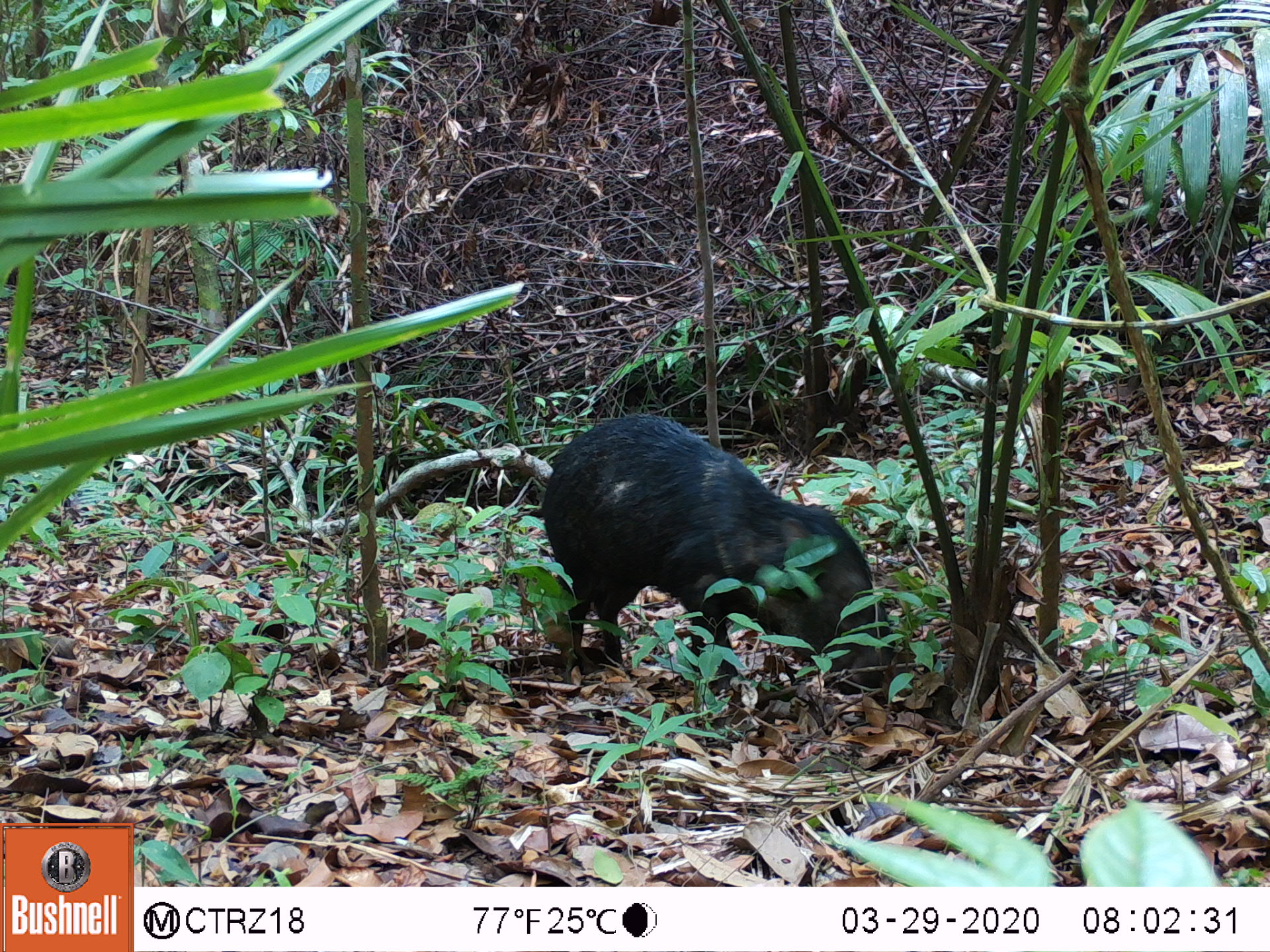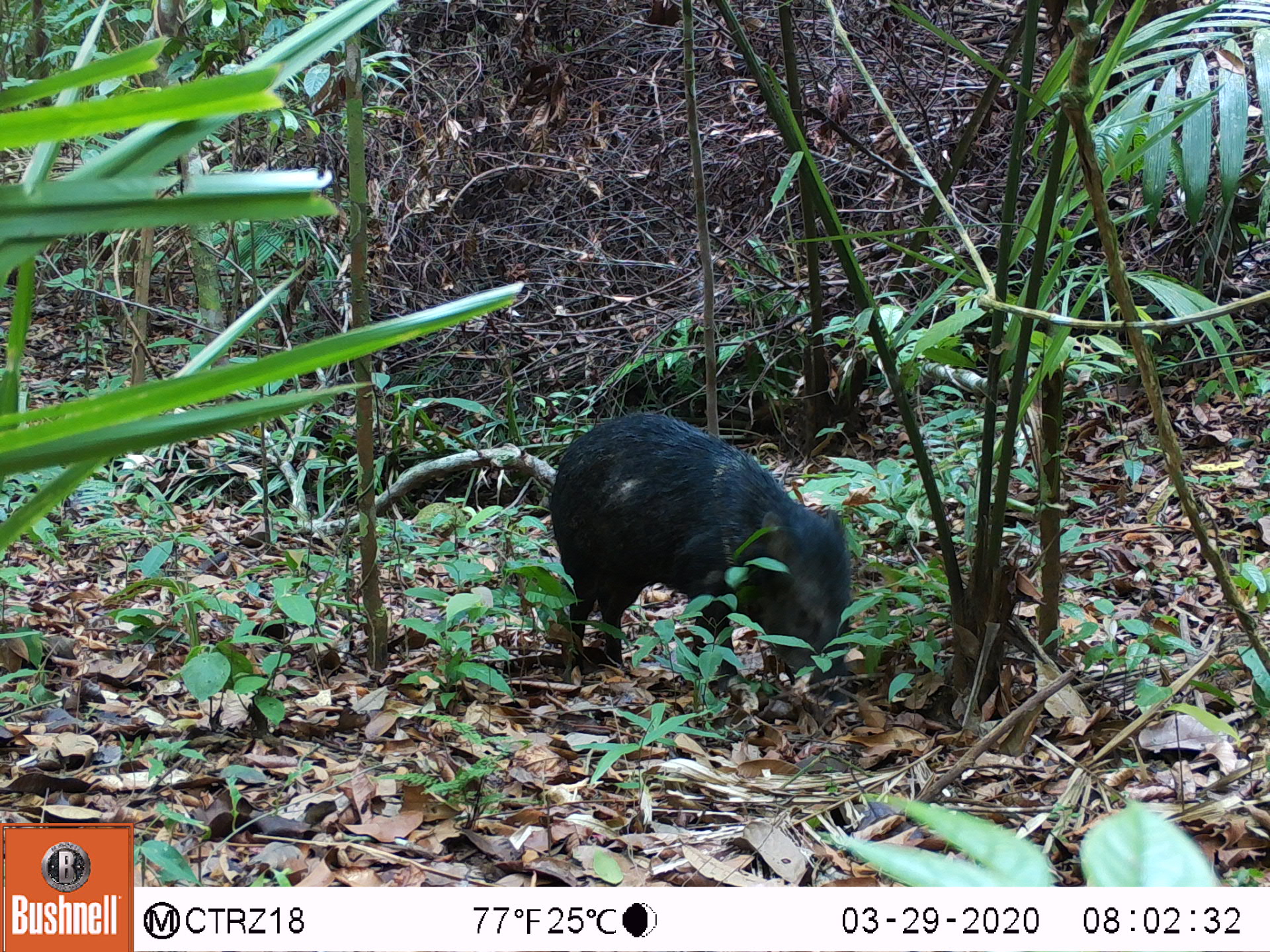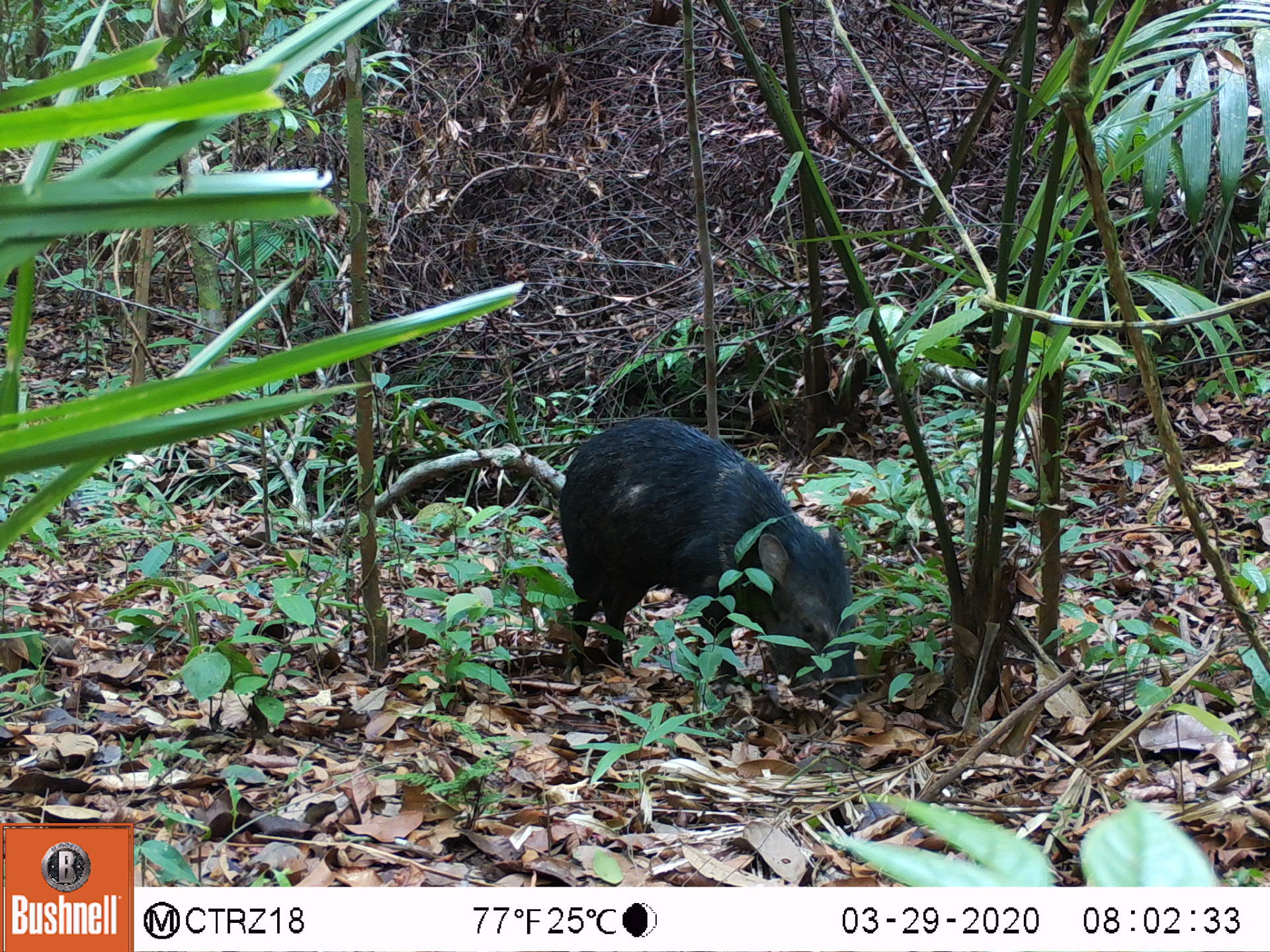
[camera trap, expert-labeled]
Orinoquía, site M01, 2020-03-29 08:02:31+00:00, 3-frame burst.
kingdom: Animalia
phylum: Chordata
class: Mammalia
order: Artiodactyla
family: Tayassuidae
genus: Pecari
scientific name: Pecari tajacu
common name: collared peccary